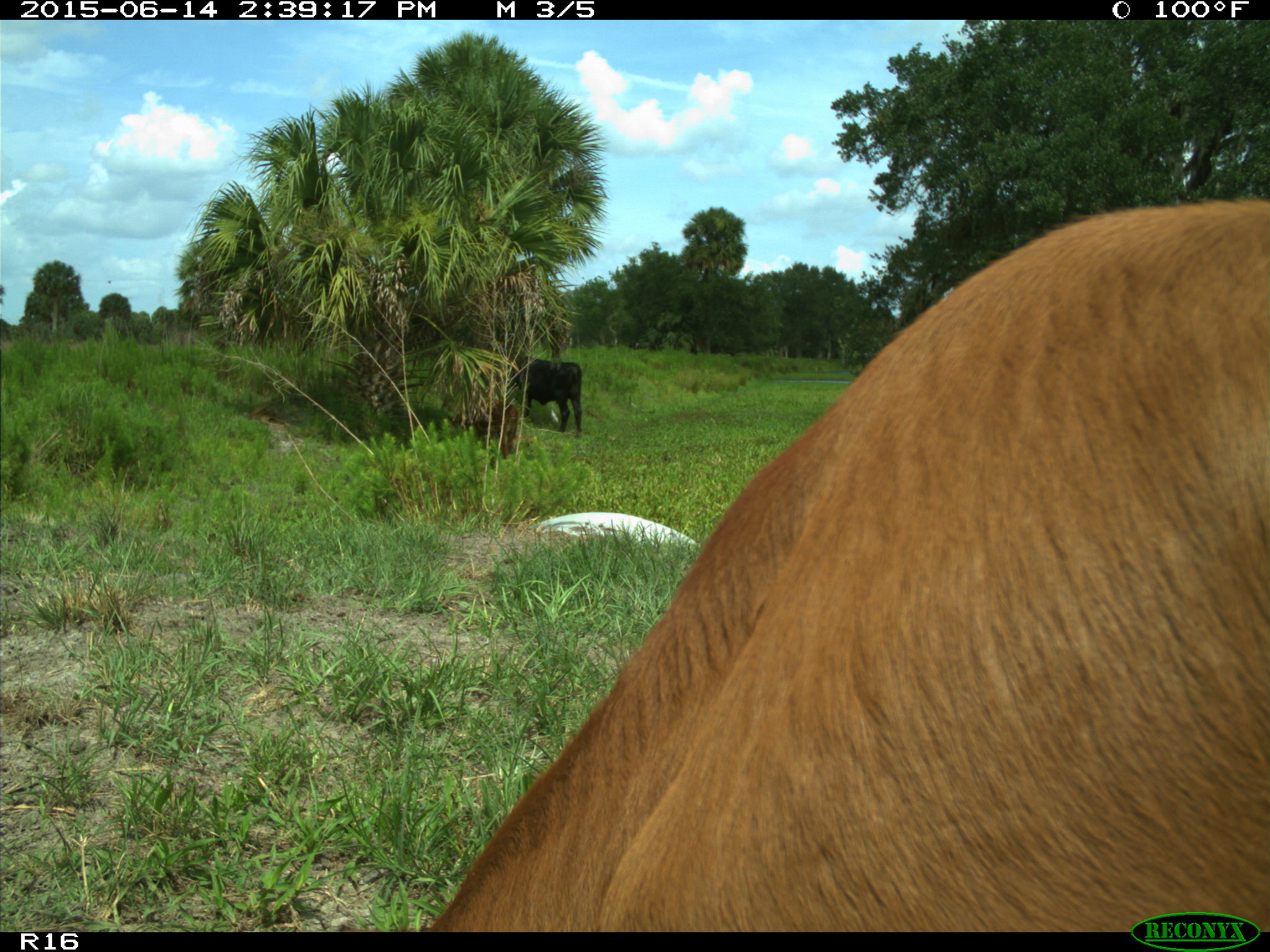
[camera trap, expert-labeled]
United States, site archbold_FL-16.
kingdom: Animalia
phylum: Chordata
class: Mammalia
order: Artiodactyla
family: Bovidae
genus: Bos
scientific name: Bos taurus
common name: domestic cow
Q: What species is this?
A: Bos taurus (domestic cow).